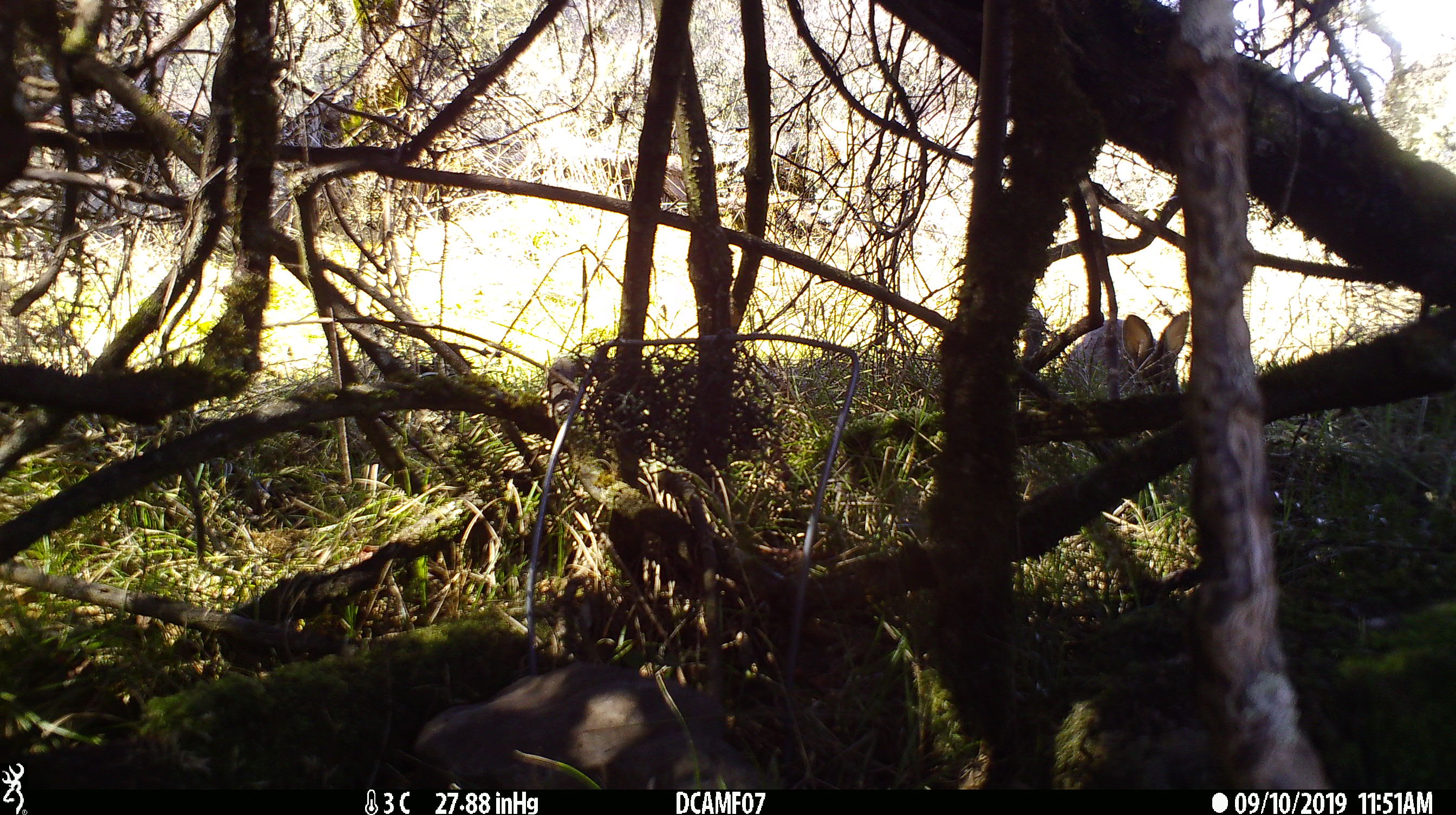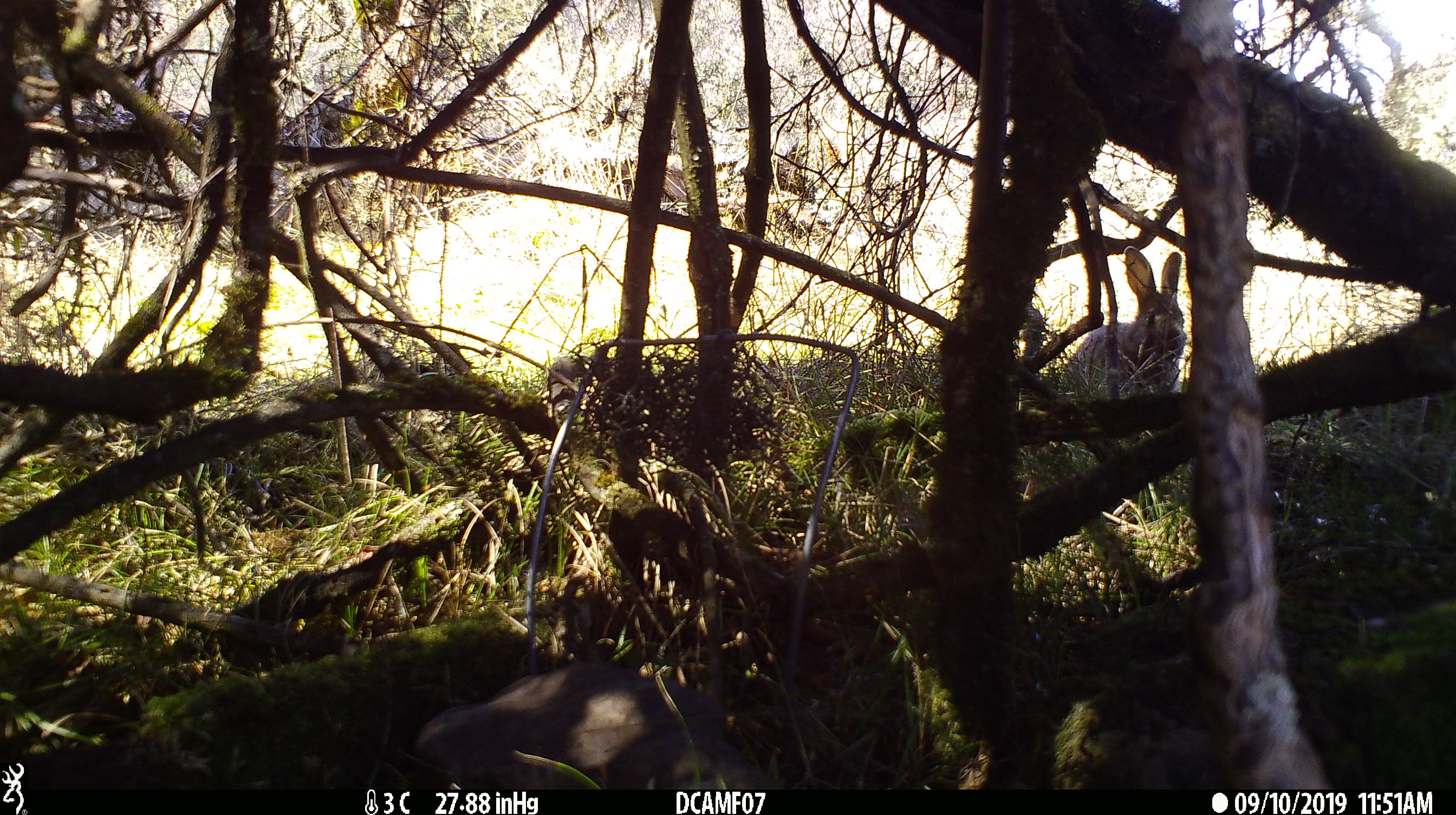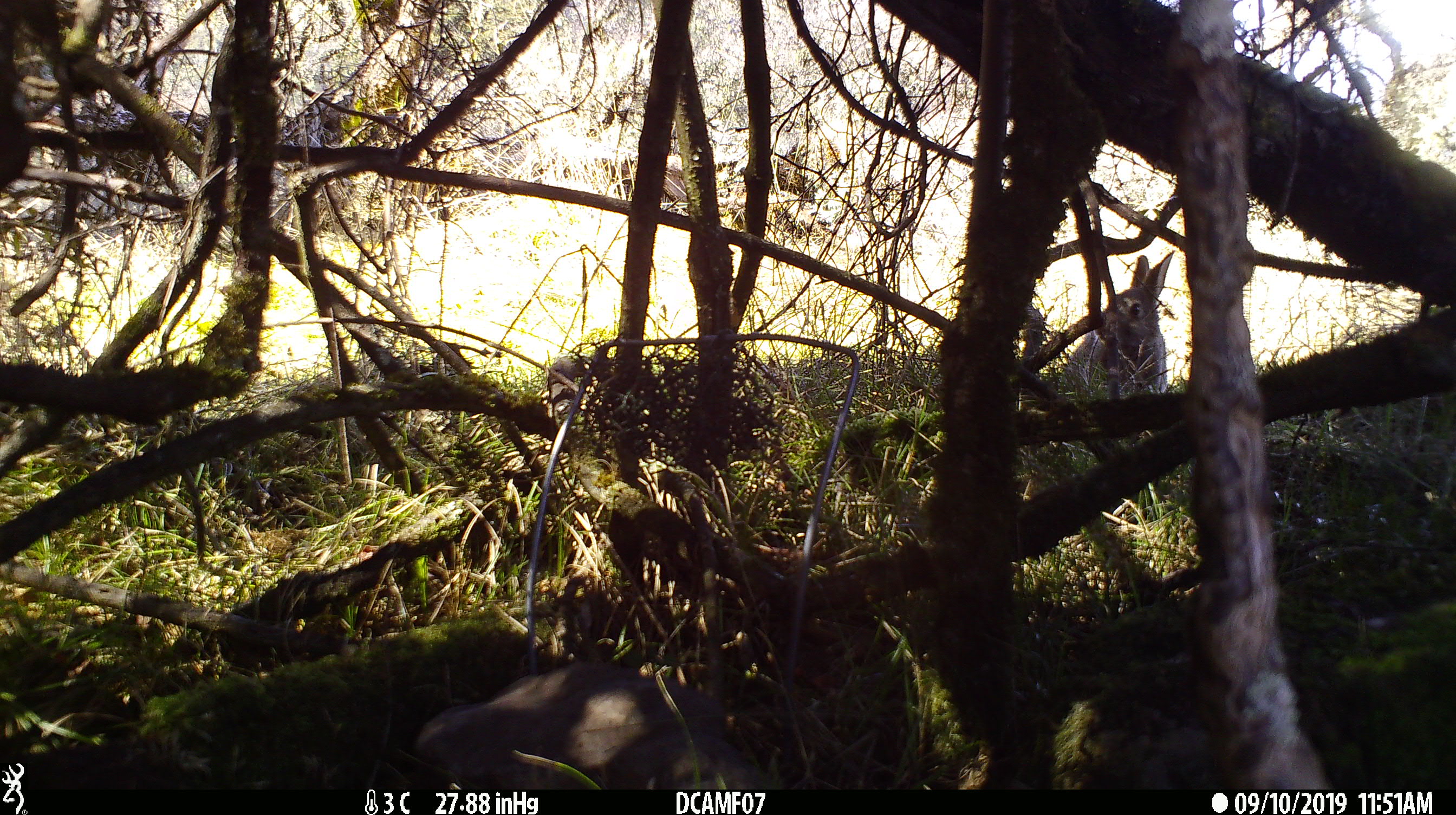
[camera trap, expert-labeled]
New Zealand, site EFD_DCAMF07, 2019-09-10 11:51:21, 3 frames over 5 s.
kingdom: Animalia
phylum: Chordata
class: Mammalia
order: Lagomorpha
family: Leporidae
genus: Oryctolagus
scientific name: Oryctolagus cuniculus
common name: european rabbit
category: rabbit